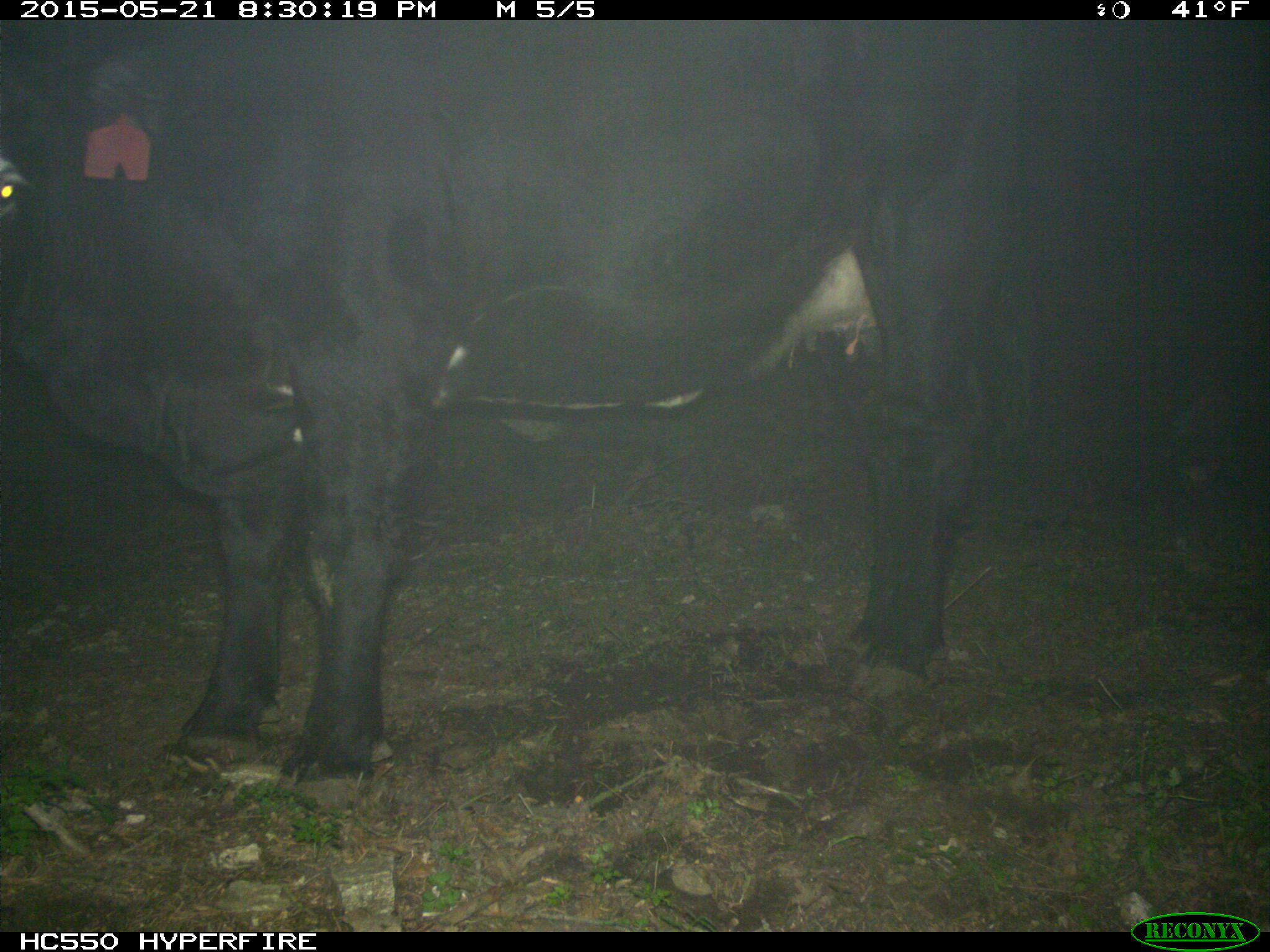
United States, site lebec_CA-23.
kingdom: Animalia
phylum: Chordata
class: Mammalia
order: Artiodactyla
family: Bovidae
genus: Bos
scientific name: Bos taurus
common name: domestic cow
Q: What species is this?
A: Bos taurus (domestic cow).